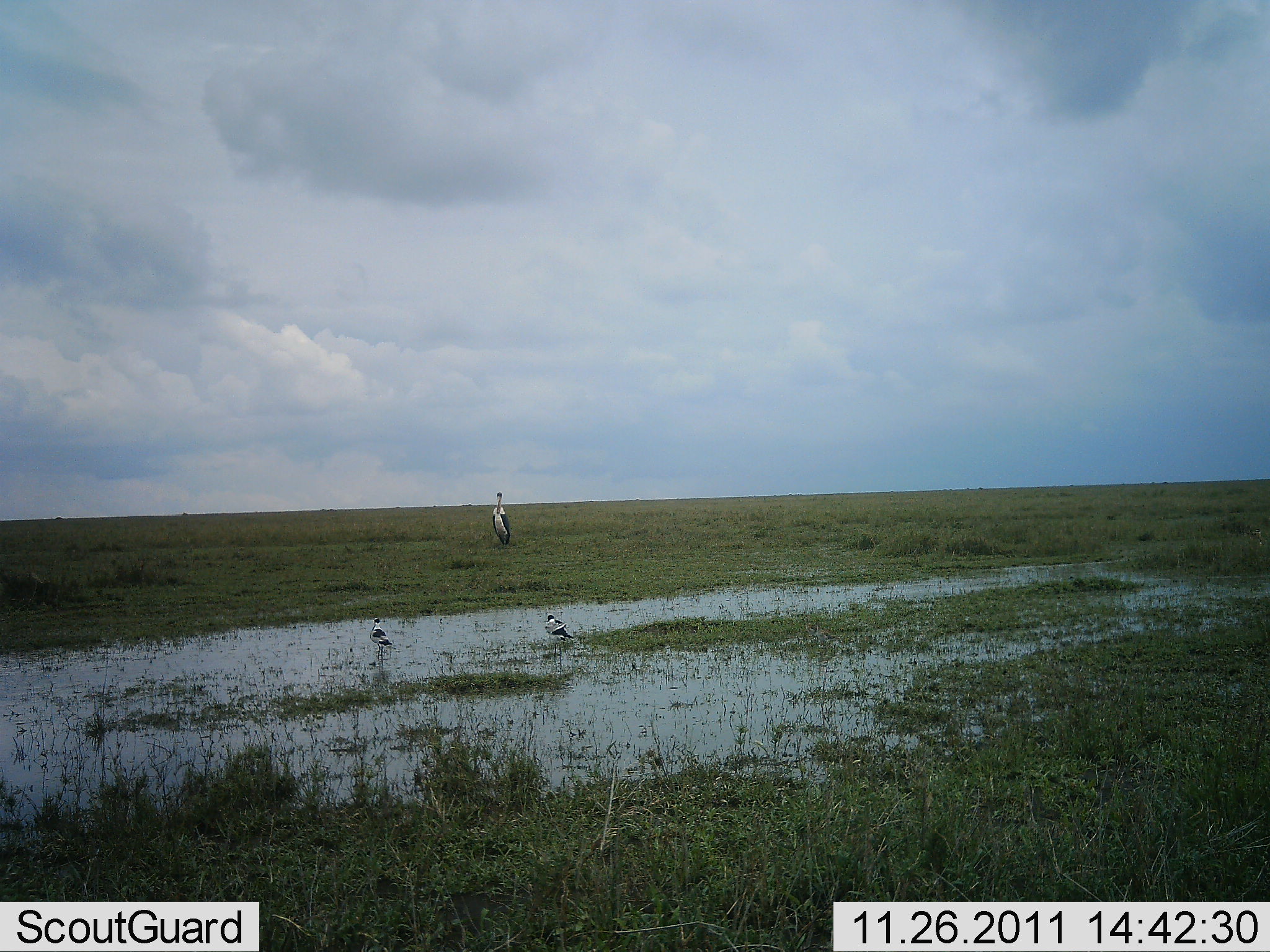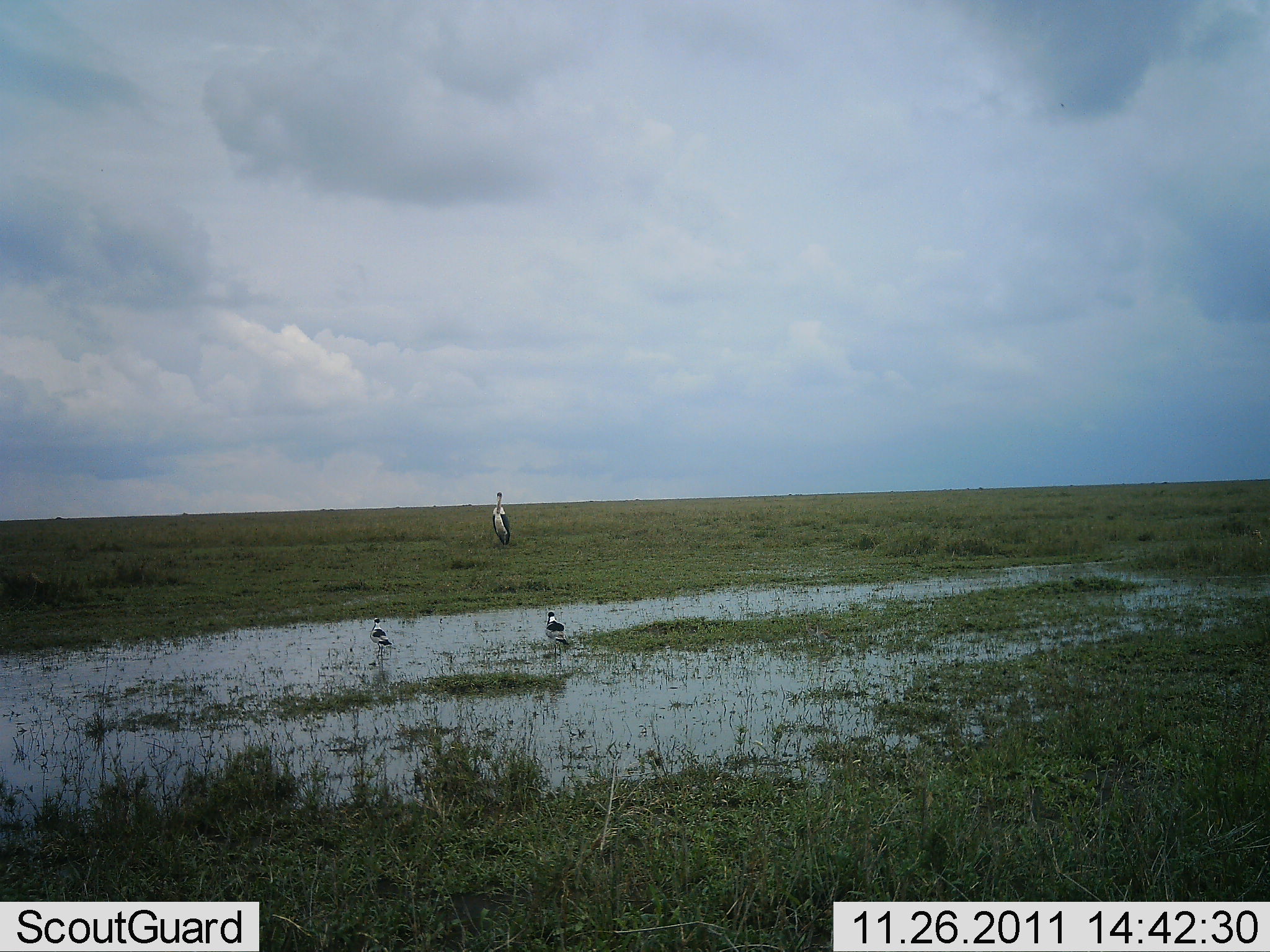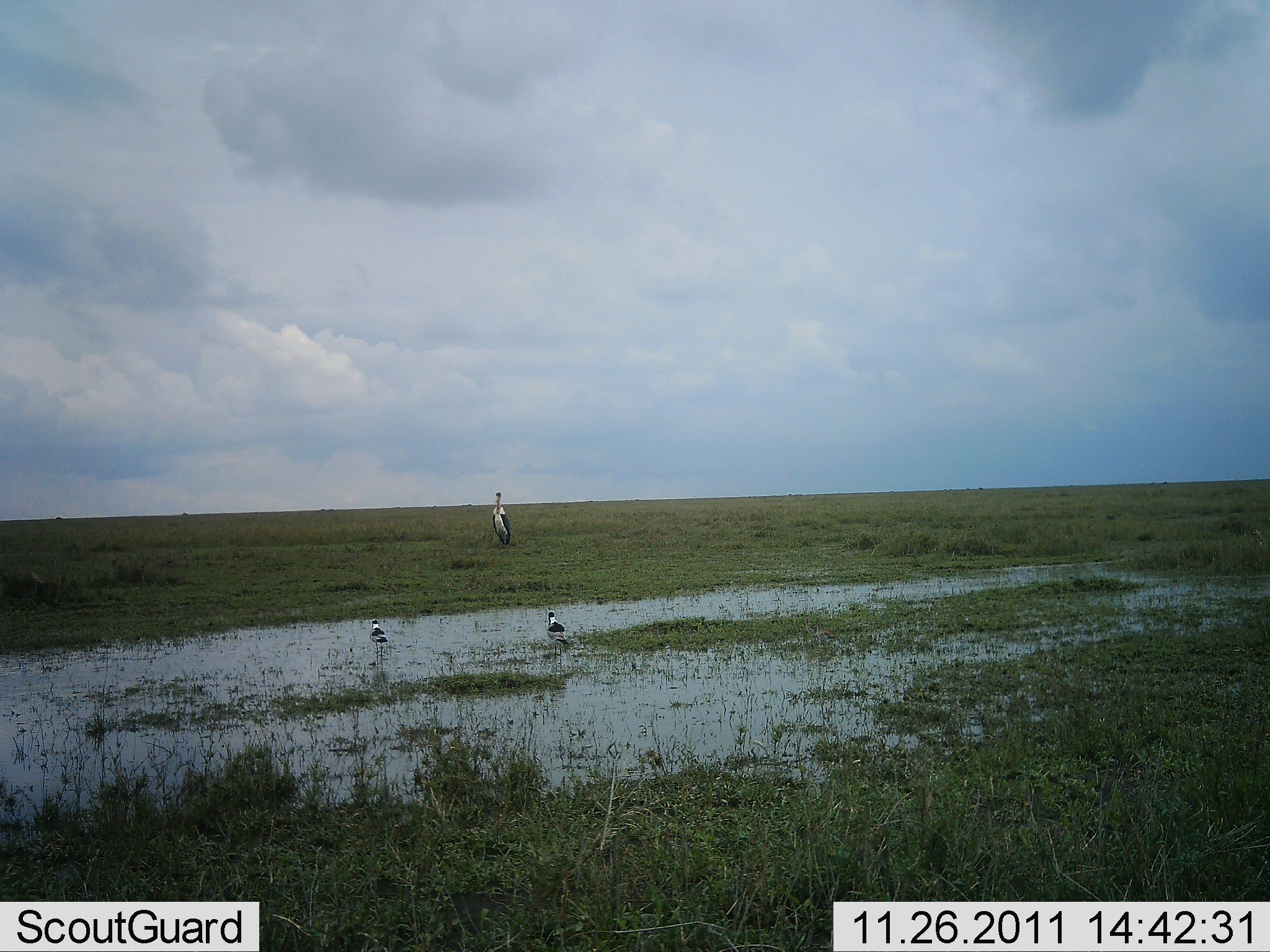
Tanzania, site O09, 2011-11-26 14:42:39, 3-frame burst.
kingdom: Animalia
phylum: Chordata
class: Aves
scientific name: Aves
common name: bird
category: otherbird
Otherbird (bird) (Aves), count 3. Behavior (volunteer vote fractions): standing 92%, resting 25%, moving 0%, interacting 0%. Young present (vote fraction): 8%. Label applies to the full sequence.